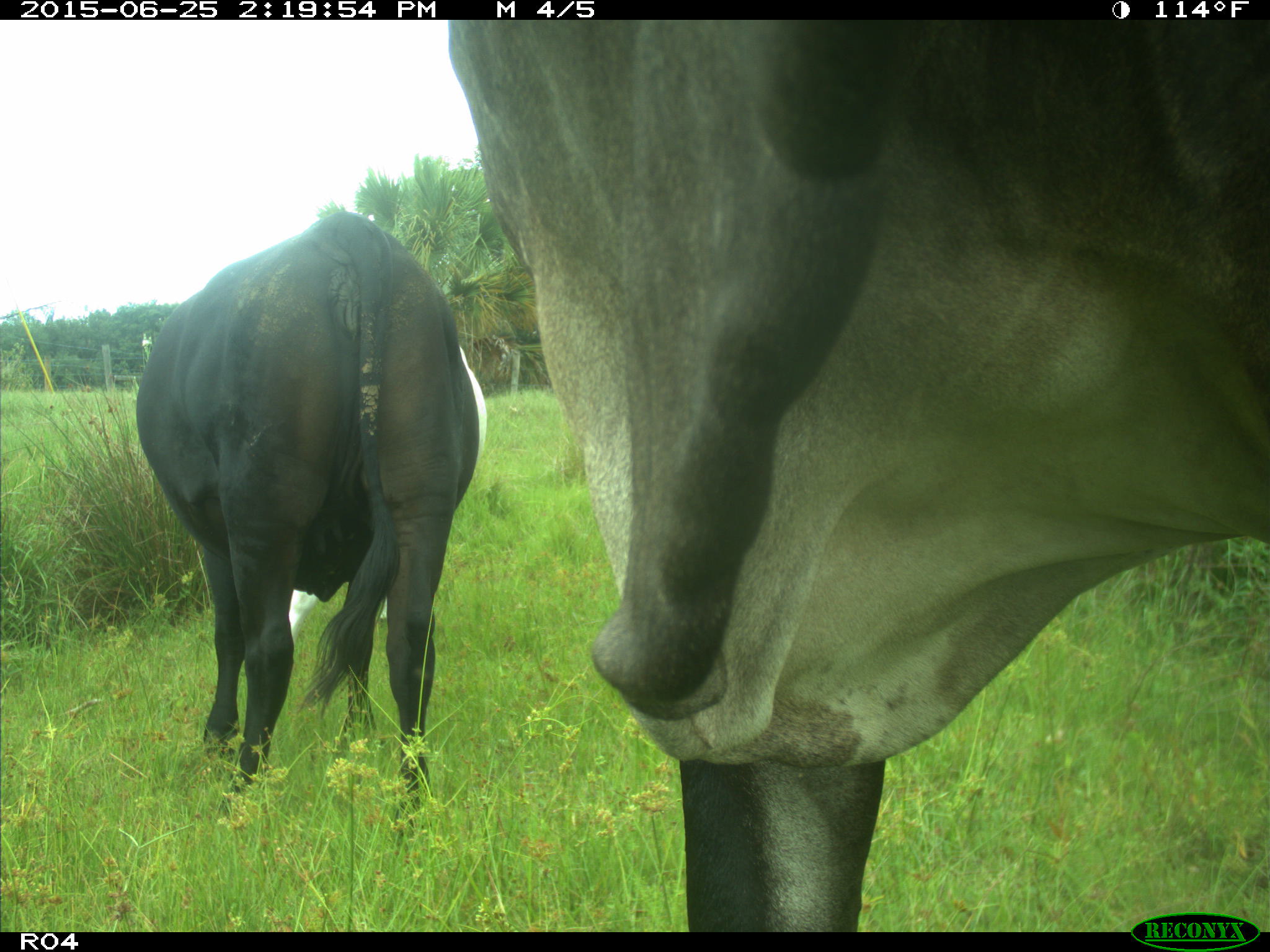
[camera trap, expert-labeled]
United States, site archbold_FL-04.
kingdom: Animalia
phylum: Chordata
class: Mammalia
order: Artiodactyla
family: Bovidae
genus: Bos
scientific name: Bos taurus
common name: domestic cow